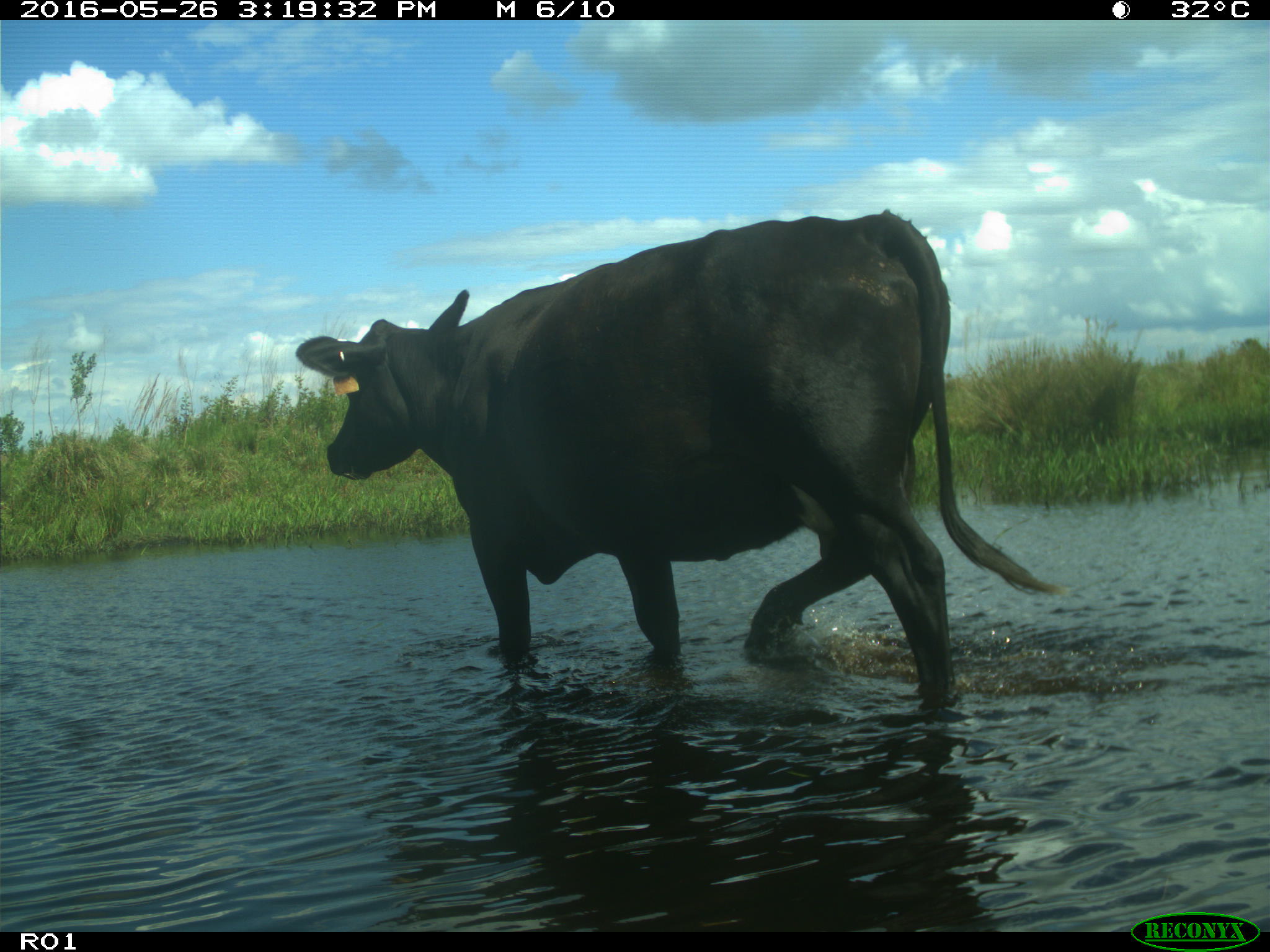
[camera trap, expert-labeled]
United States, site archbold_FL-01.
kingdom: Animalia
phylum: Chordata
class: Mammalia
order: Artiodactyla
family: Bovidae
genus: Bos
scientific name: Bos taurus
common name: domestic cow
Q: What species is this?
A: Bos taurus (domestic cow).